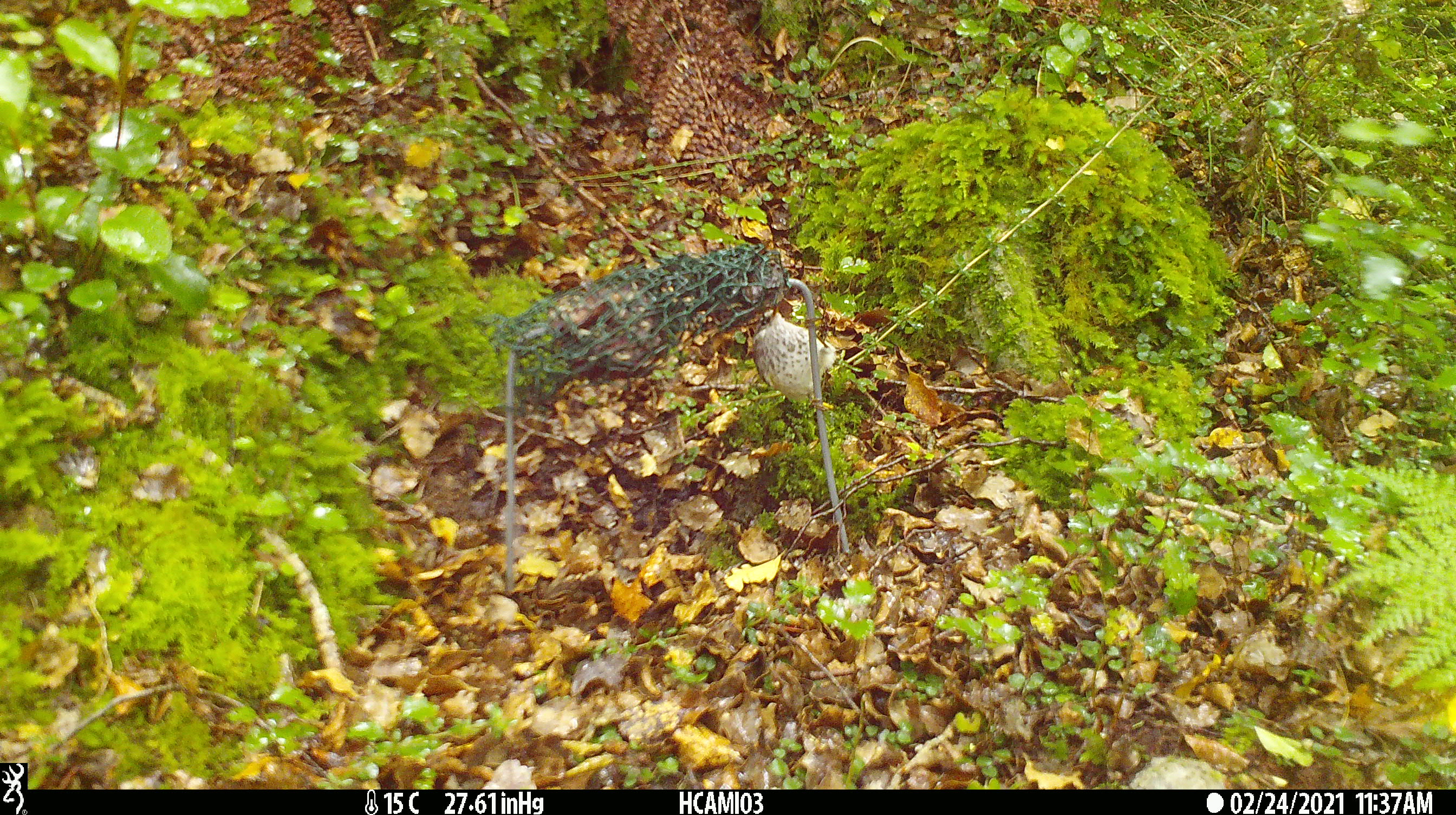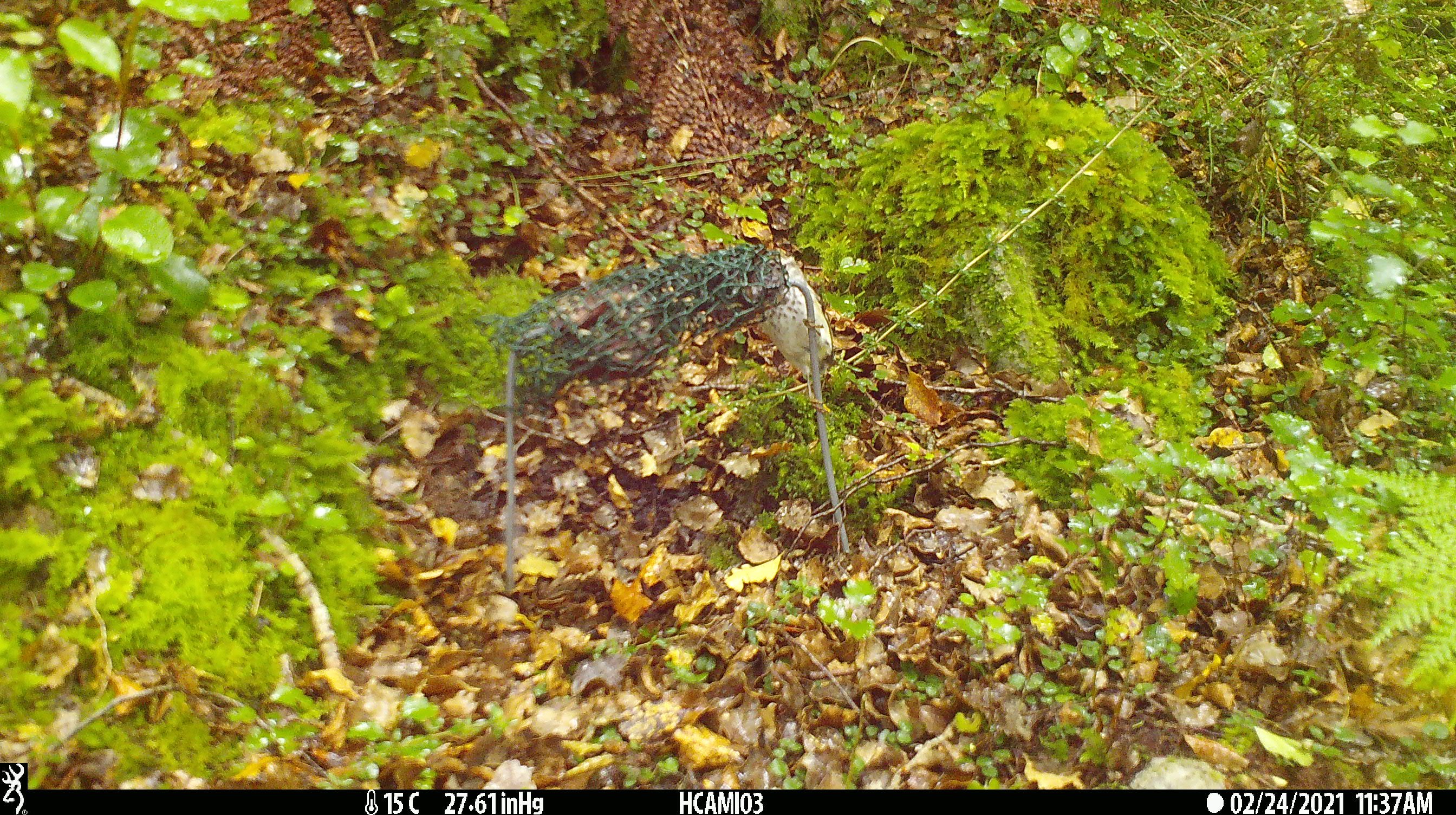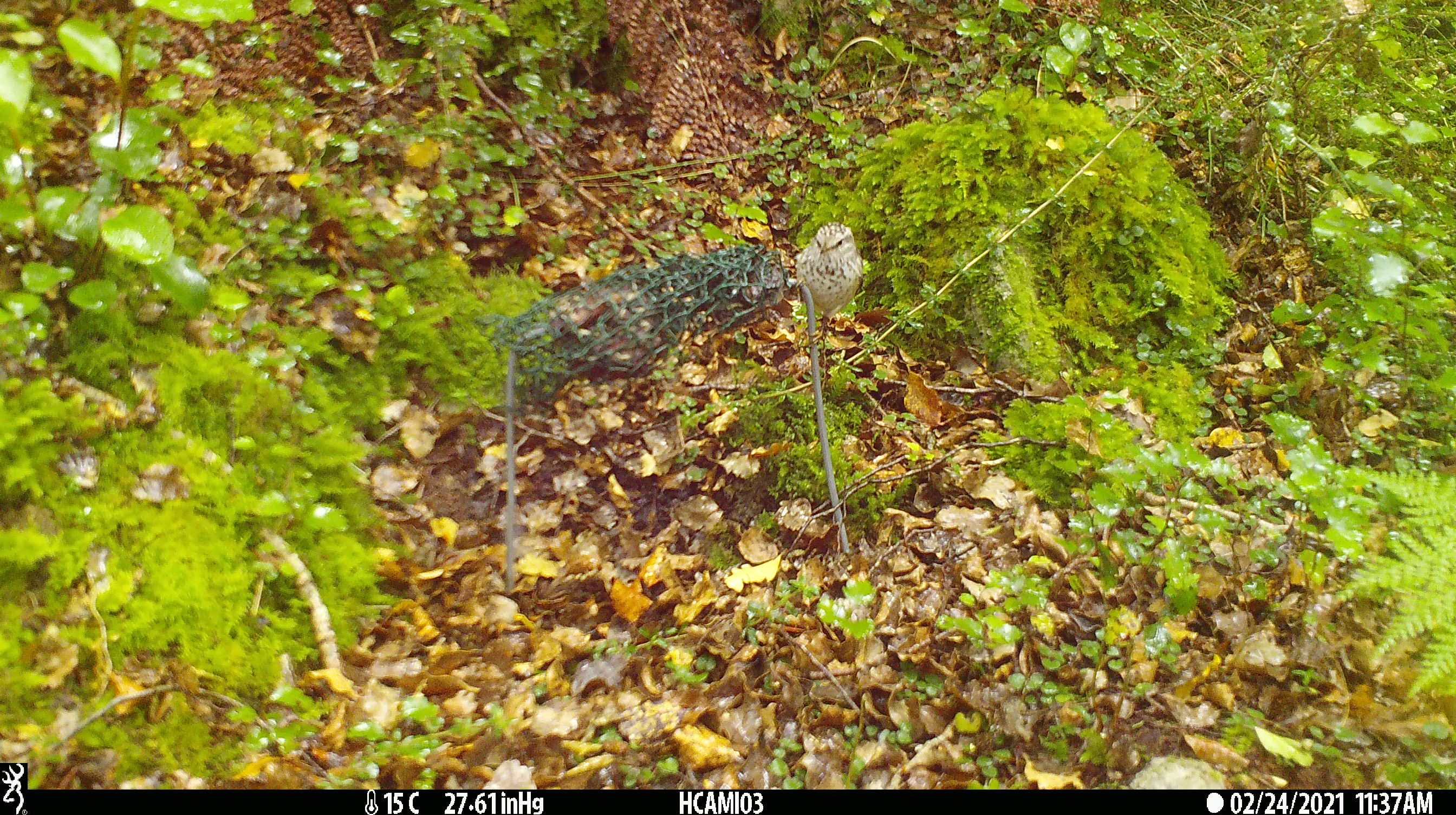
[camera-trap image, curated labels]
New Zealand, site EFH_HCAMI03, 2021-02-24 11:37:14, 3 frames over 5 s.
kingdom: Animalia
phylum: Chordata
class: Aves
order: Passeriformes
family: Acanthisittidae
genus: Acanthisitta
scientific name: Acanthisitta chloris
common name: rifleman